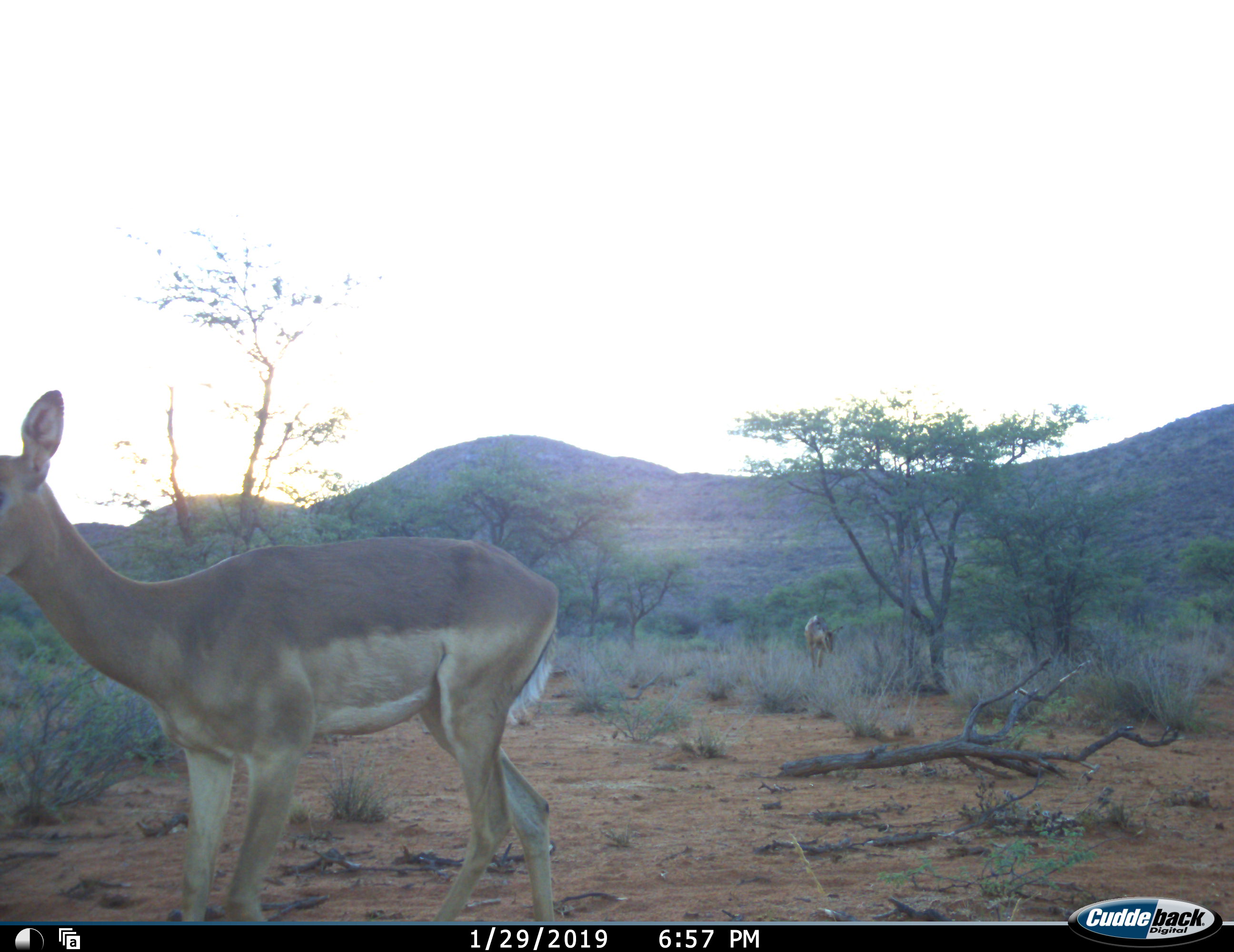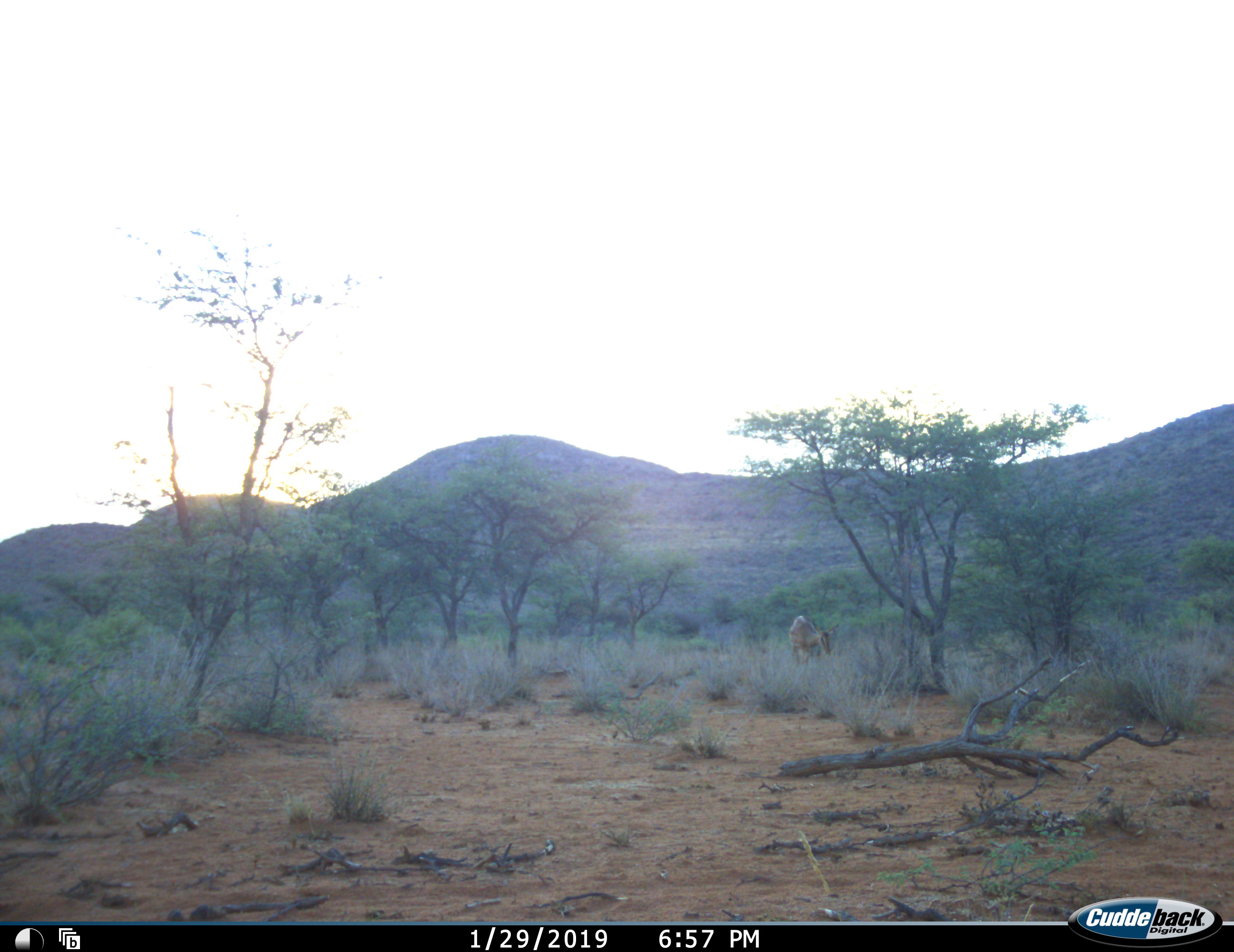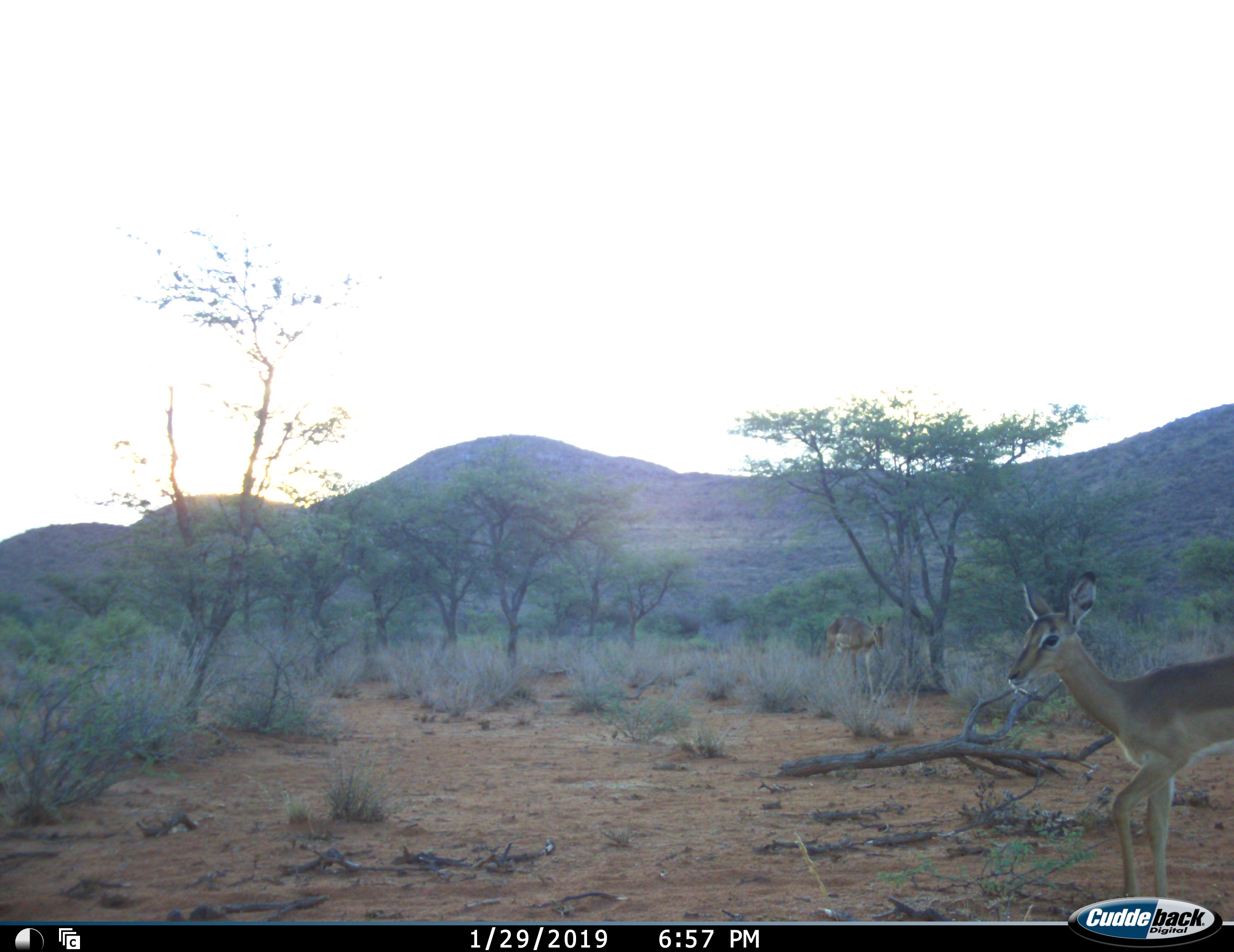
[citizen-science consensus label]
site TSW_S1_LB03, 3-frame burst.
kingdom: Animalia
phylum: Chordata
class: Mammalia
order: Artiodactyla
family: Bovidae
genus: Aepyceros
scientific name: Aepyceros melampus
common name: impala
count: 3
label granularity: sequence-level